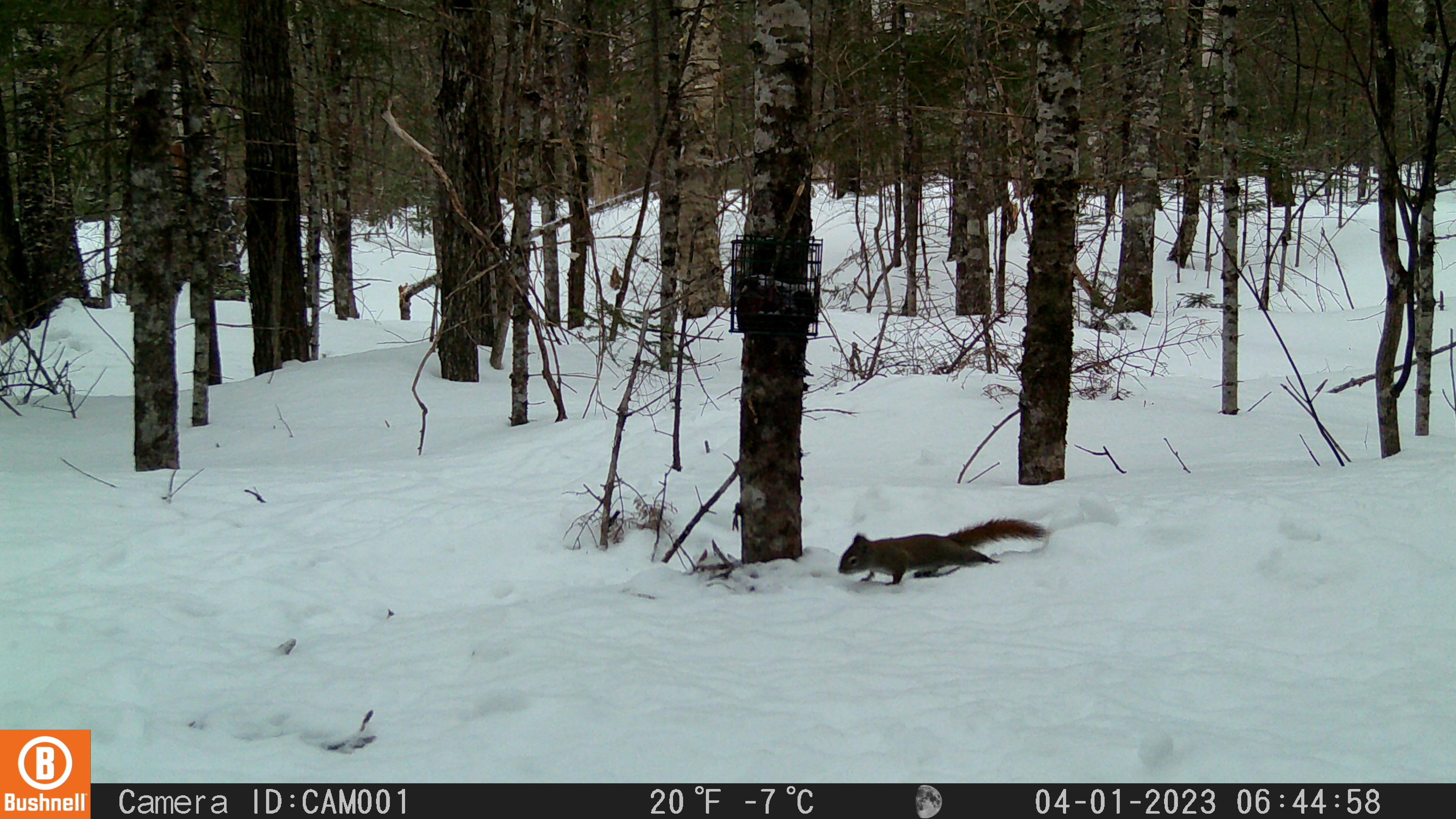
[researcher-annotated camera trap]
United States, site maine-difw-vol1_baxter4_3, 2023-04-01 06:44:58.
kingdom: Animalia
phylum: Chordata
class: Mammalia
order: Rodentia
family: Sciuridae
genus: Tamiasciurus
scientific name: Tamiasciurus hudsonicus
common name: red squirrel